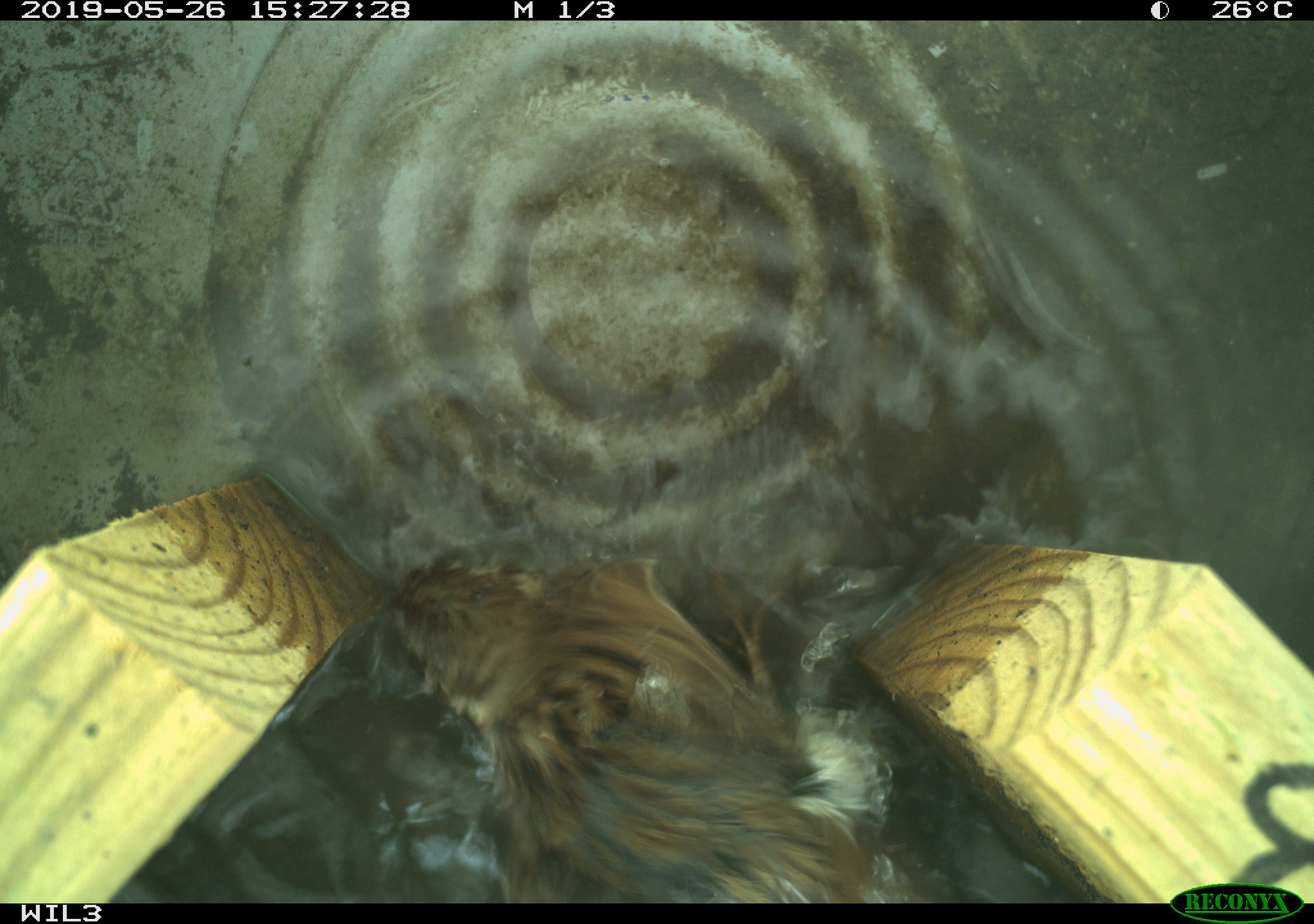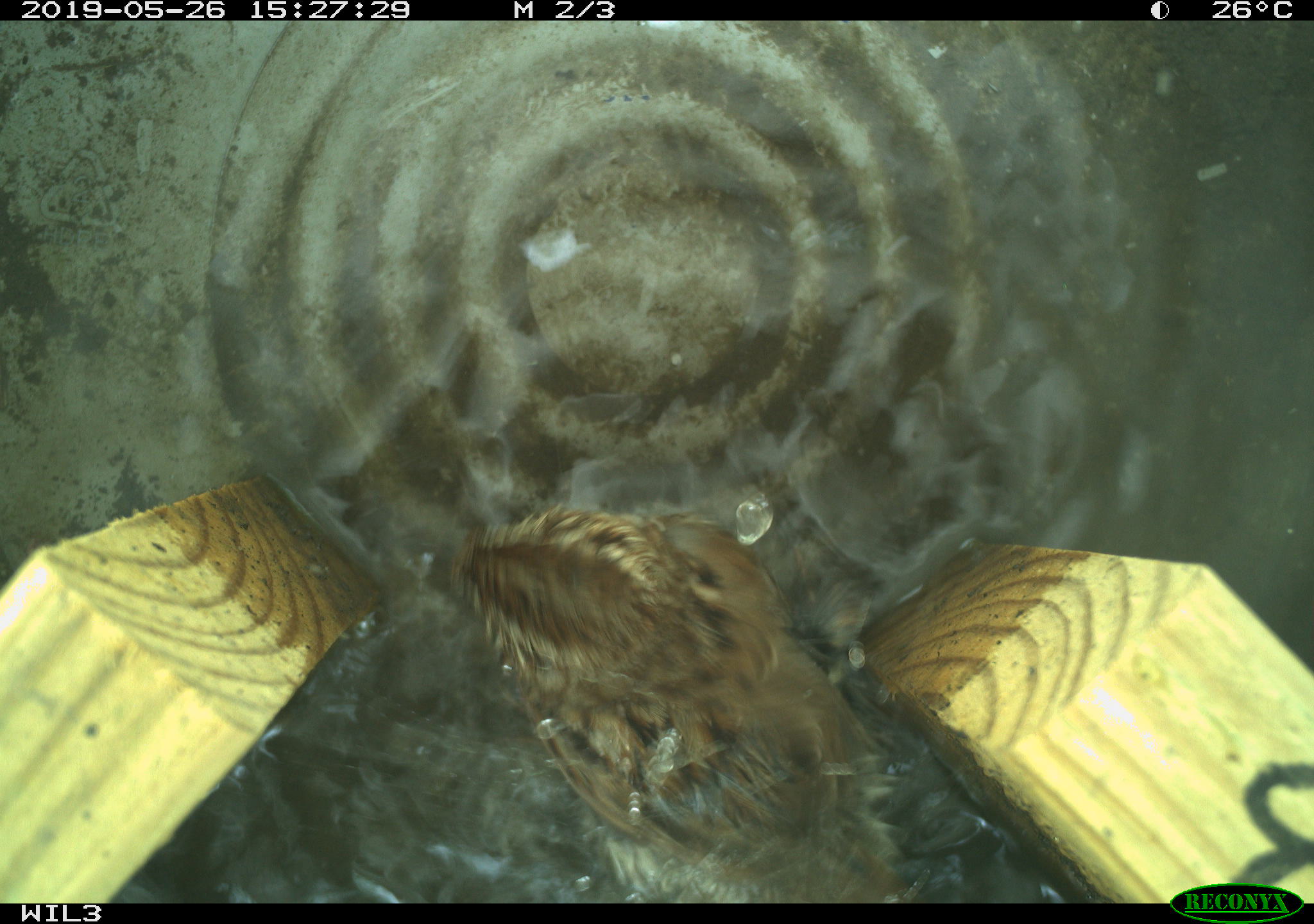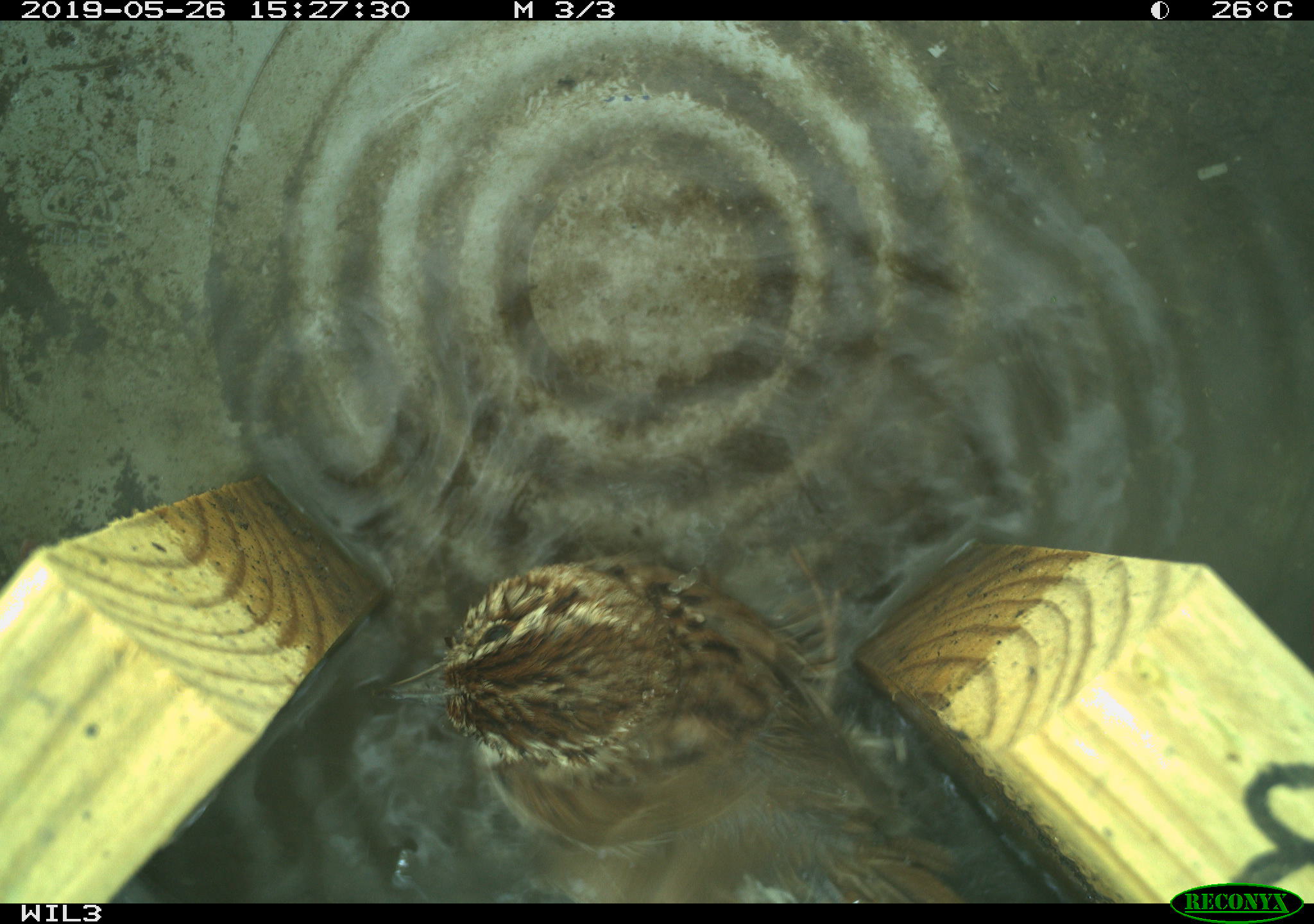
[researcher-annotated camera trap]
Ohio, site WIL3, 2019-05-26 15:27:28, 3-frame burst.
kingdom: Animalia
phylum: Chordata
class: Aves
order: Passeriformes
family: Passerellidae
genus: Melospiza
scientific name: Melospiza melodia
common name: song sparrow